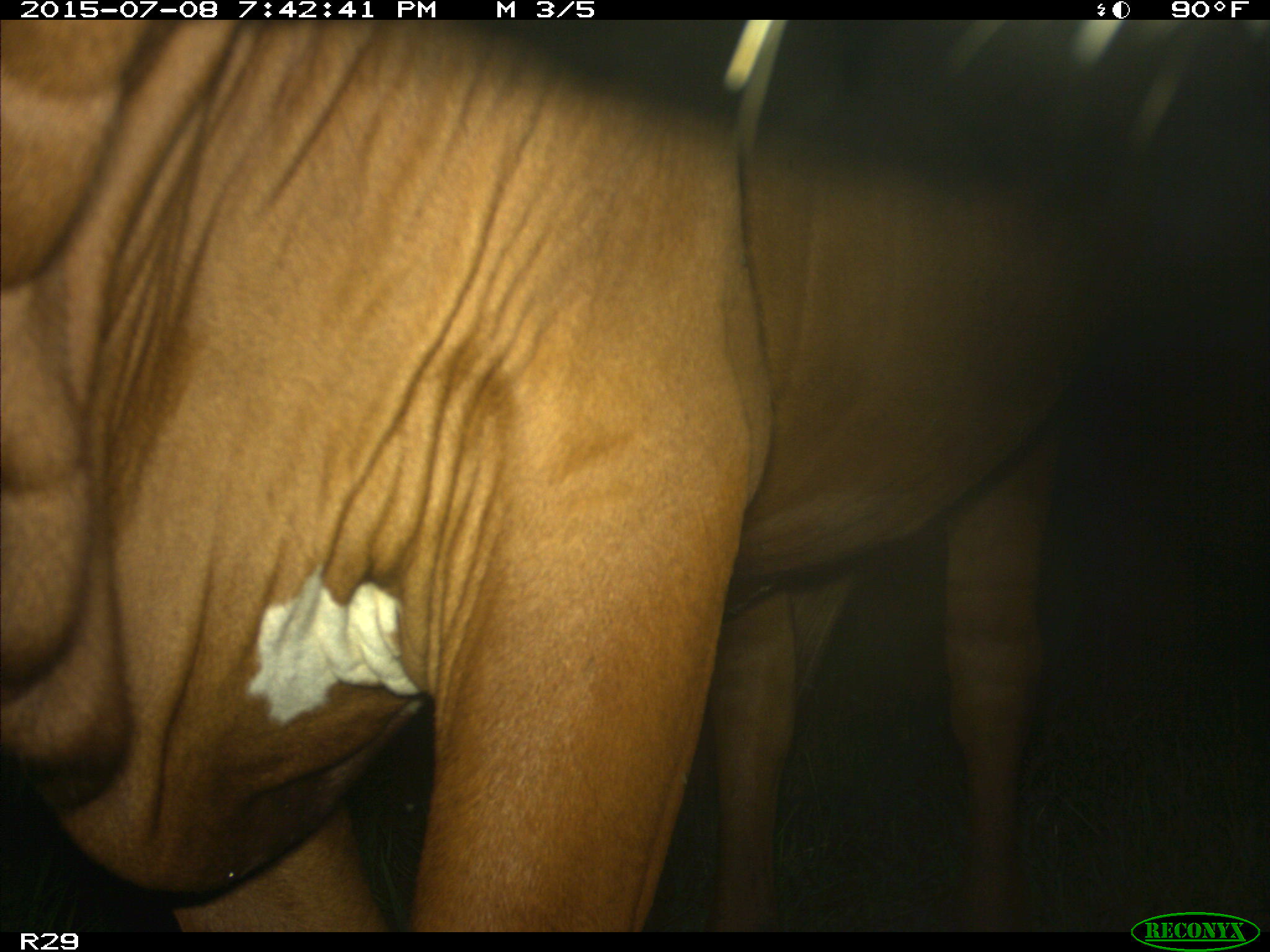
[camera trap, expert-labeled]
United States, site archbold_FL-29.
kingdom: Animalia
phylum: Chordata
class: Mammalia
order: Artiodactyla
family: Bovidae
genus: Bos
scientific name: Bos taurus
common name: domestic cow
Bos taurus (domestic cow).